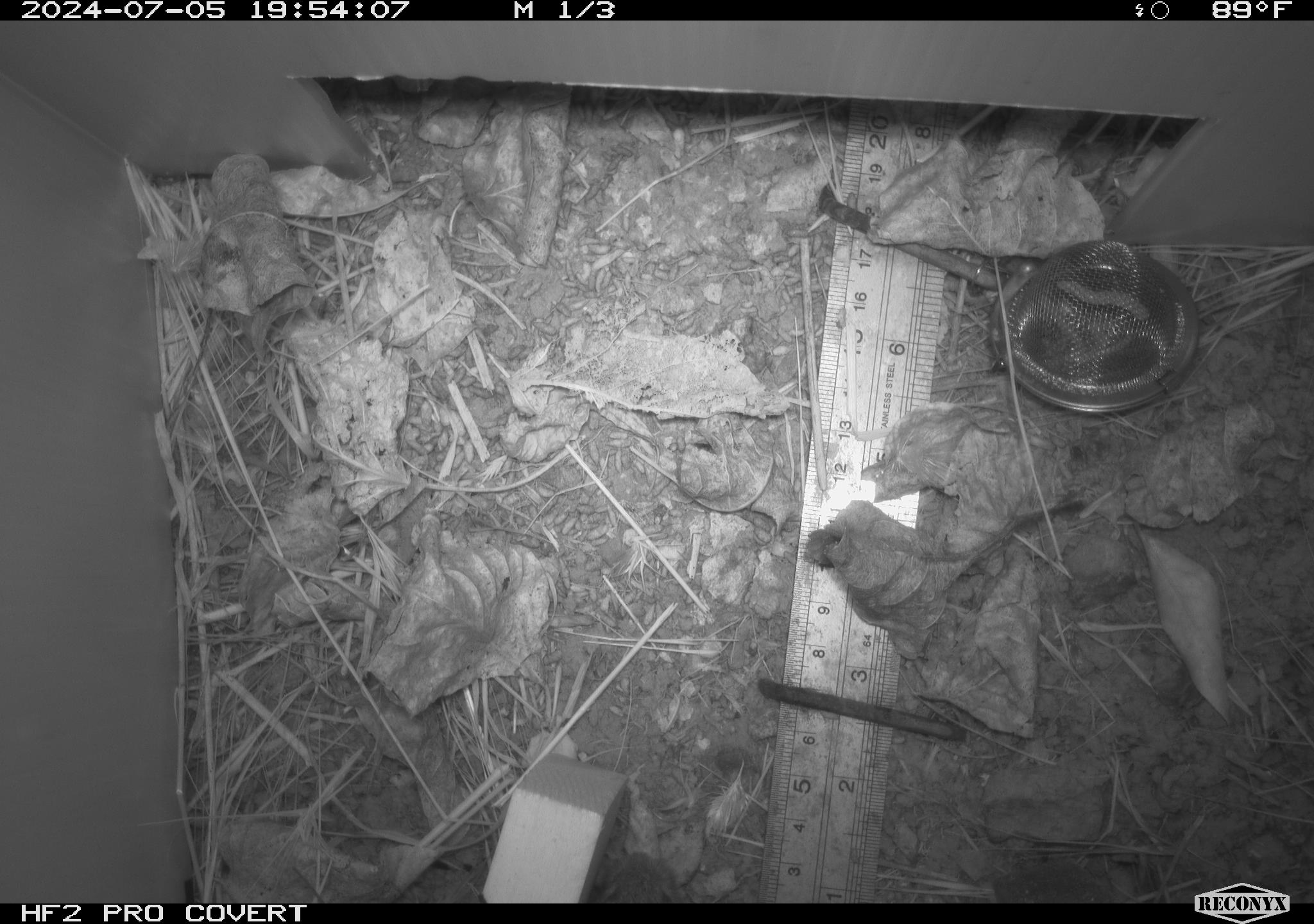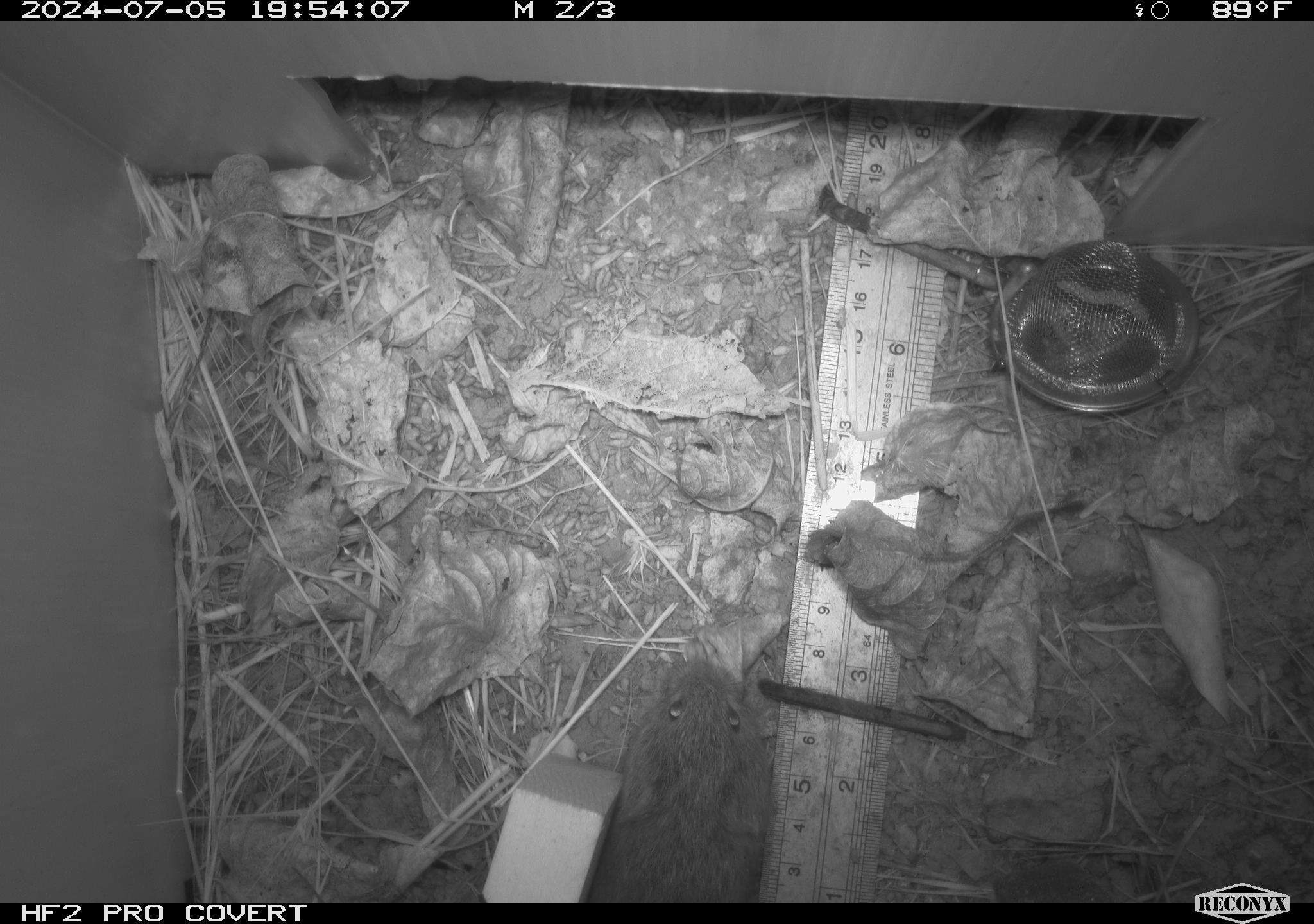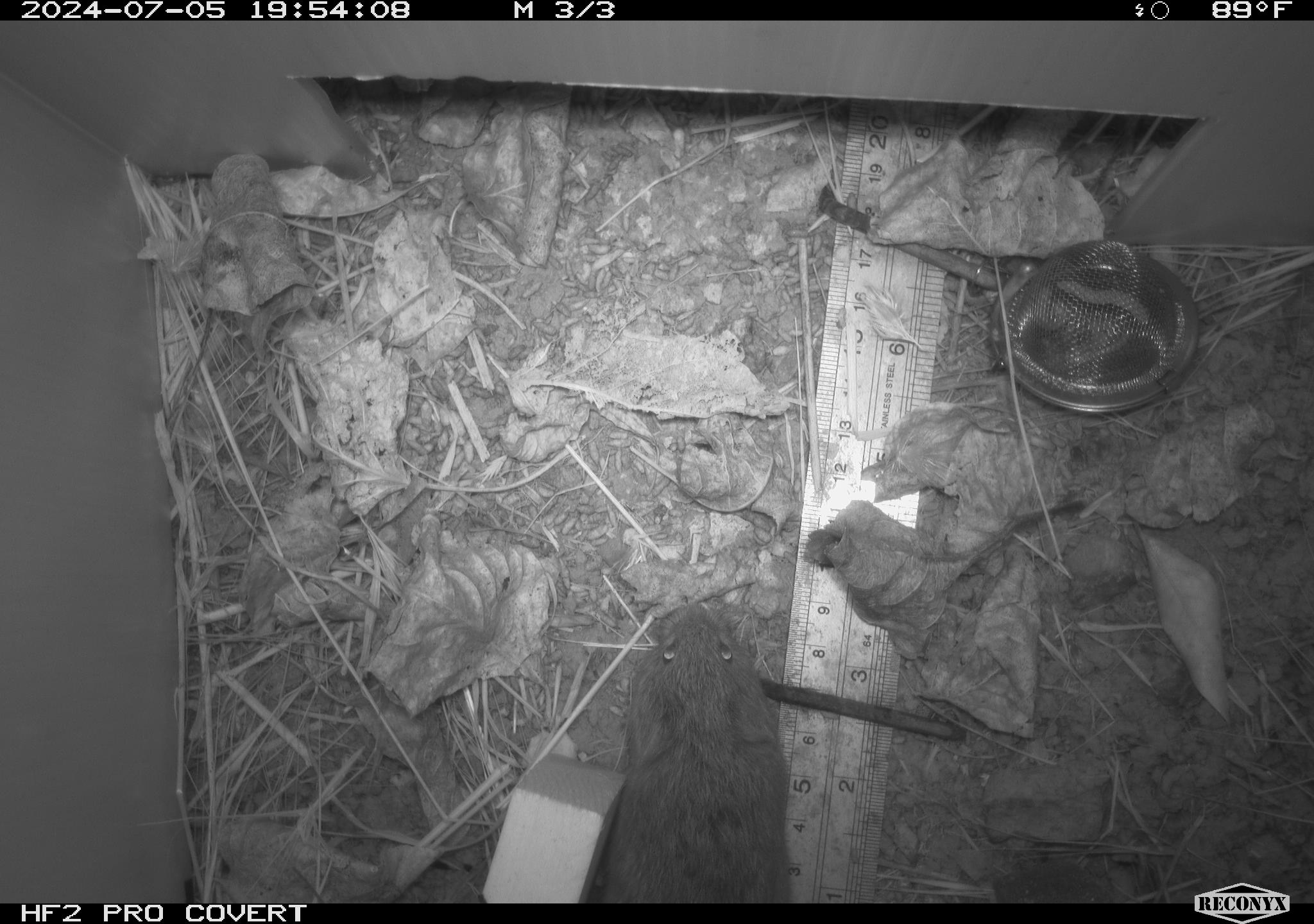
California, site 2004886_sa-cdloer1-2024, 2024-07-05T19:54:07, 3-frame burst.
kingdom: Animalia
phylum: Chordata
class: Mammalia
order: Rodentia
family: Cricetidae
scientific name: Arvicolinae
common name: voles, lemmings, and muskrats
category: arvicolinae subfamily